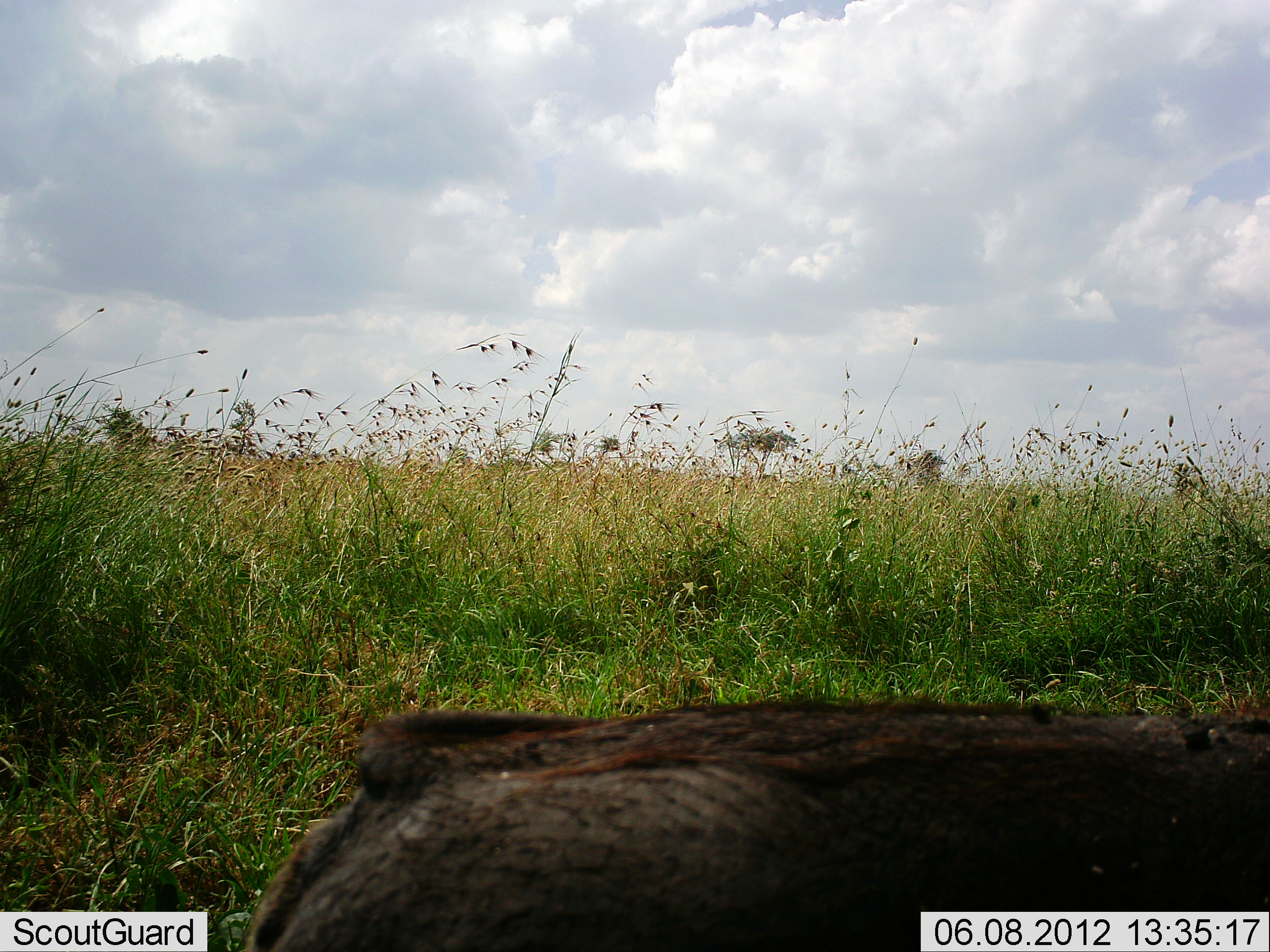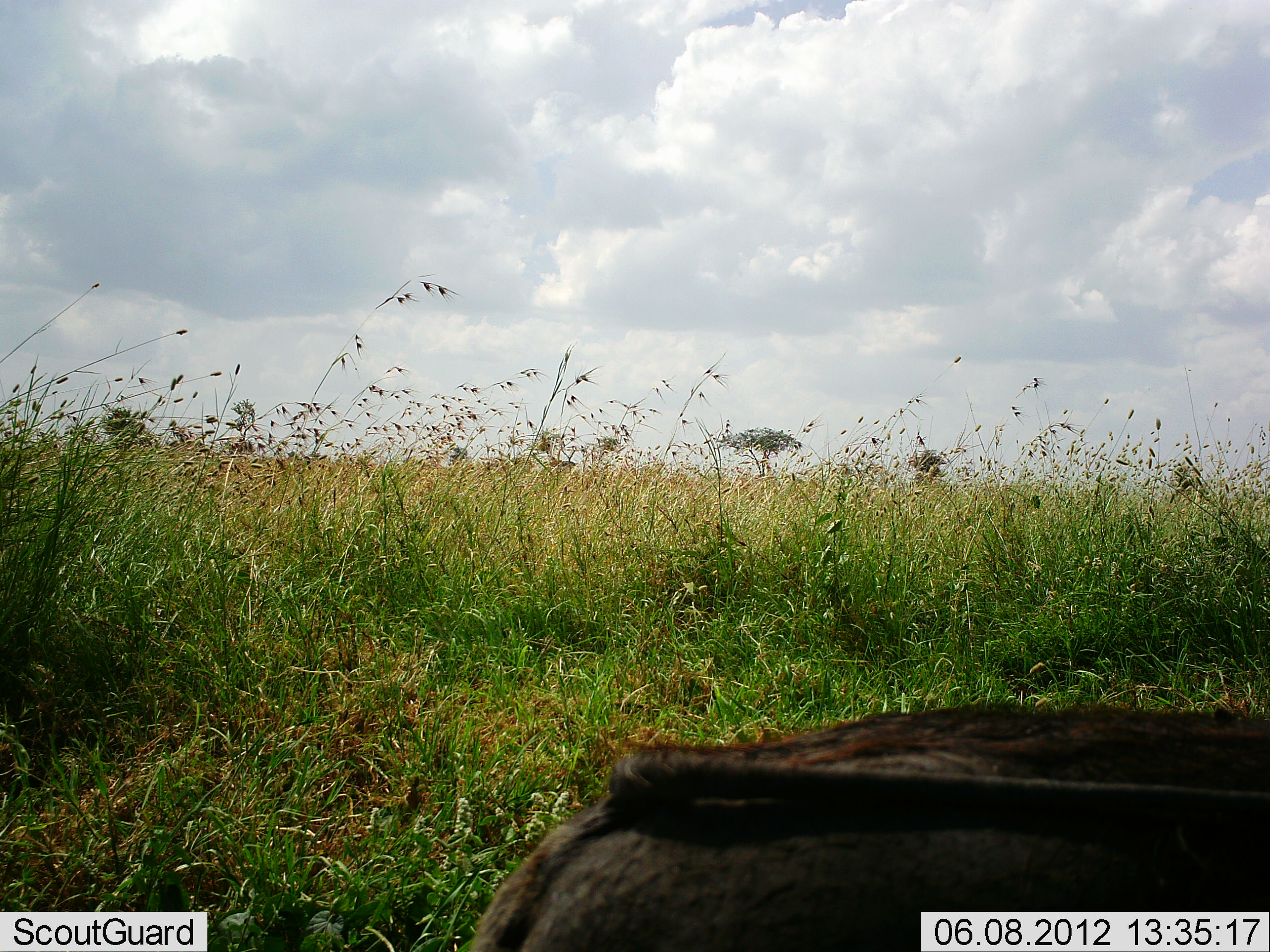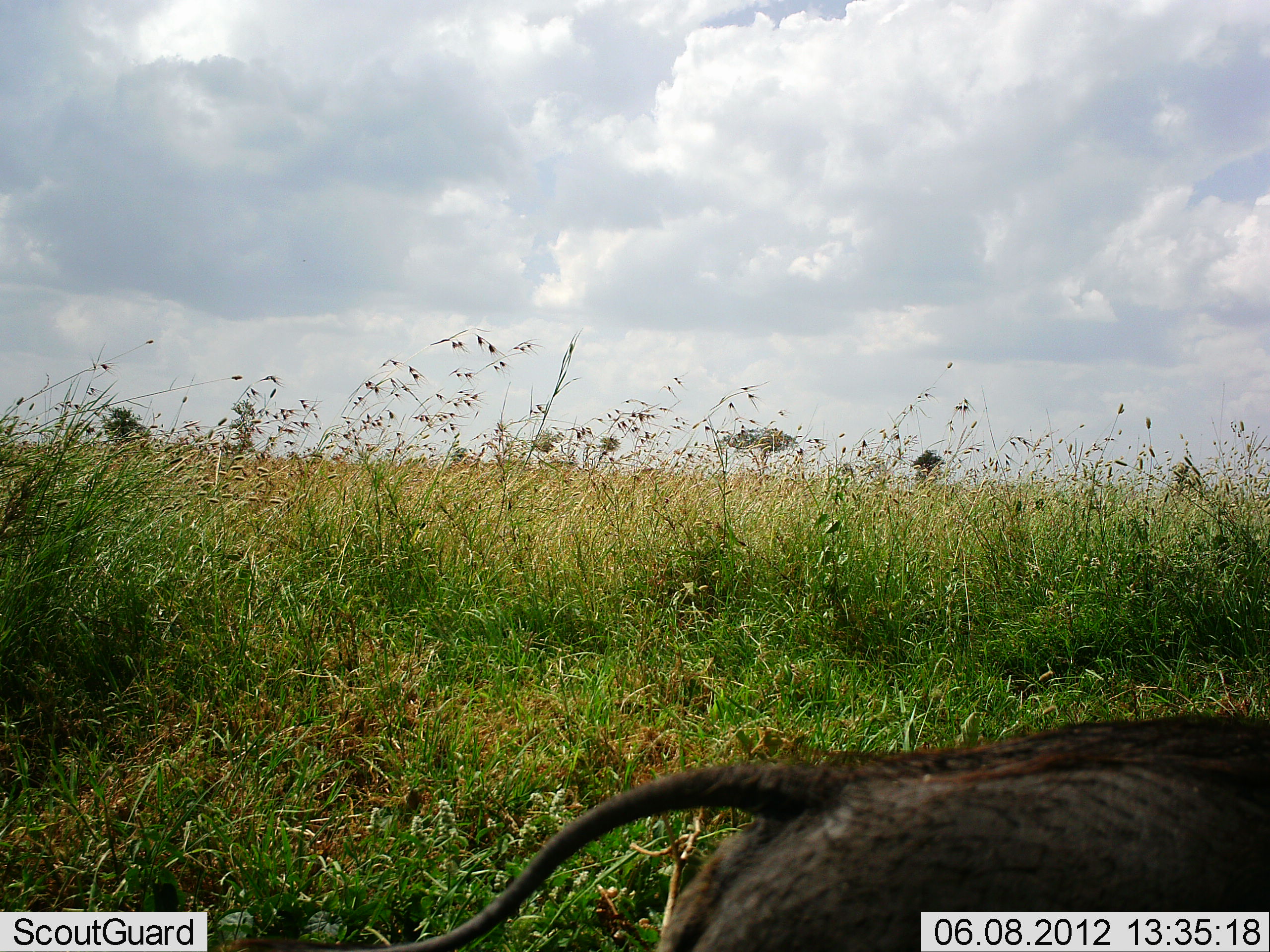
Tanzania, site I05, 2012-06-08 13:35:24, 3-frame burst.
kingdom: Animalia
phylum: Chordata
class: Mammalia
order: Artiodactyla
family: Suidae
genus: Phacochoerus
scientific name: Phacochoerus africanus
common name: warthog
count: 1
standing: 20%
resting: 0%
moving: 70%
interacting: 0%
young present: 0%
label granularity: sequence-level